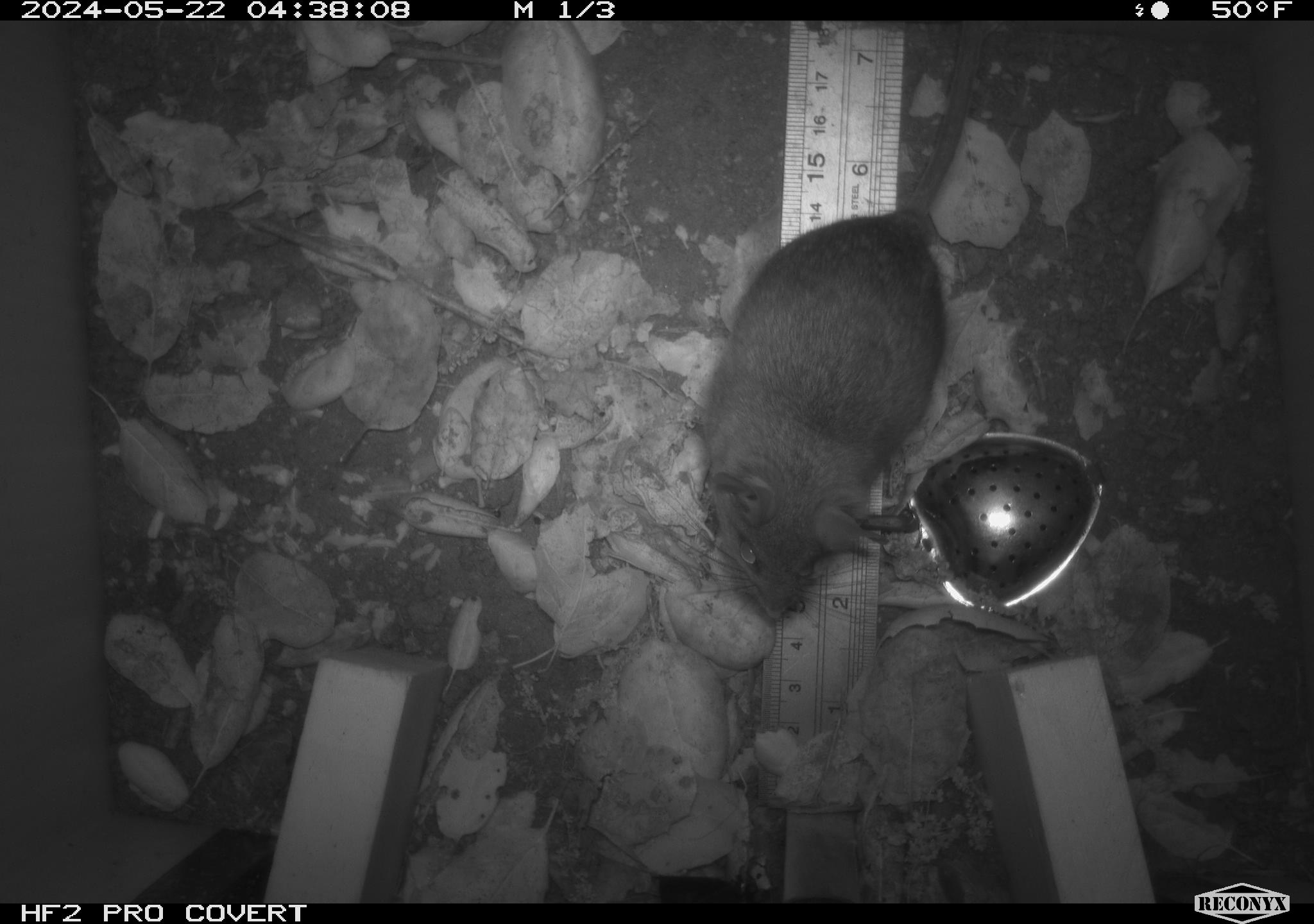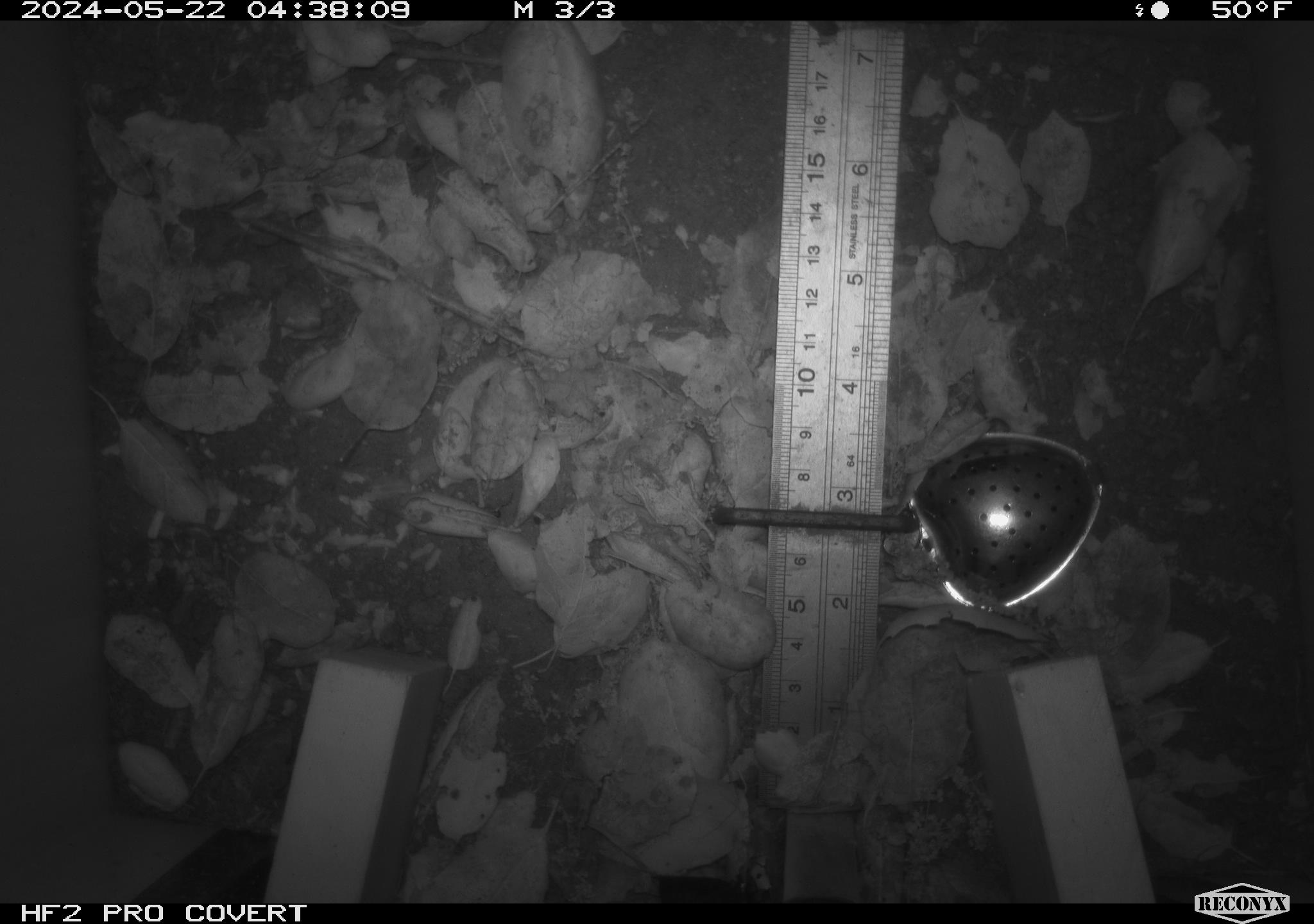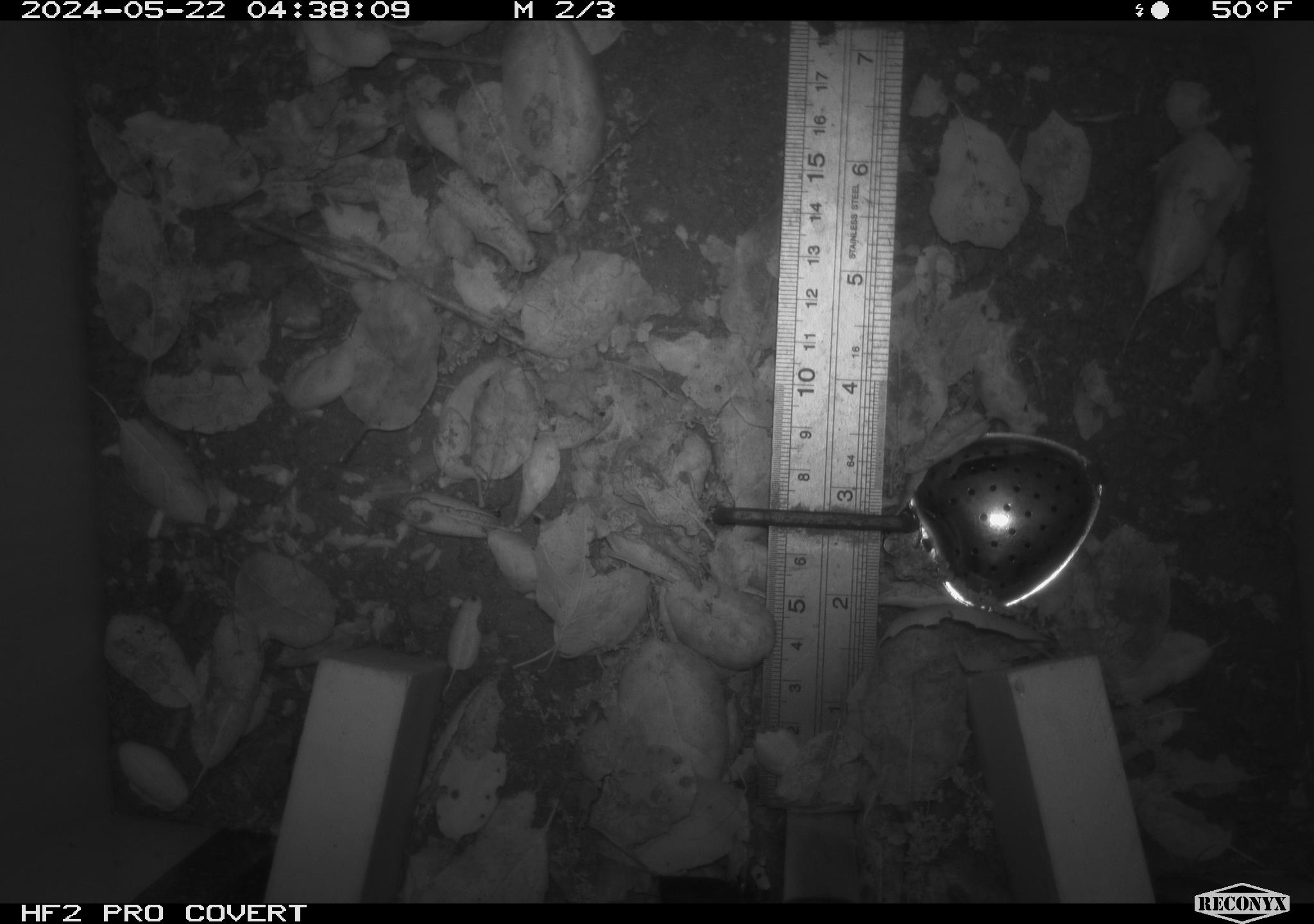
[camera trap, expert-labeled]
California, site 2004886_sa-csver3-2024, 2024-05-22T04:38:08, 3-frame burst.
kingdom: Animalia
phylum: Chordata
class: Mammalia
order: Rodentia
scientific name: Rodentia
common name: rodent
Rodent (Rodentia).